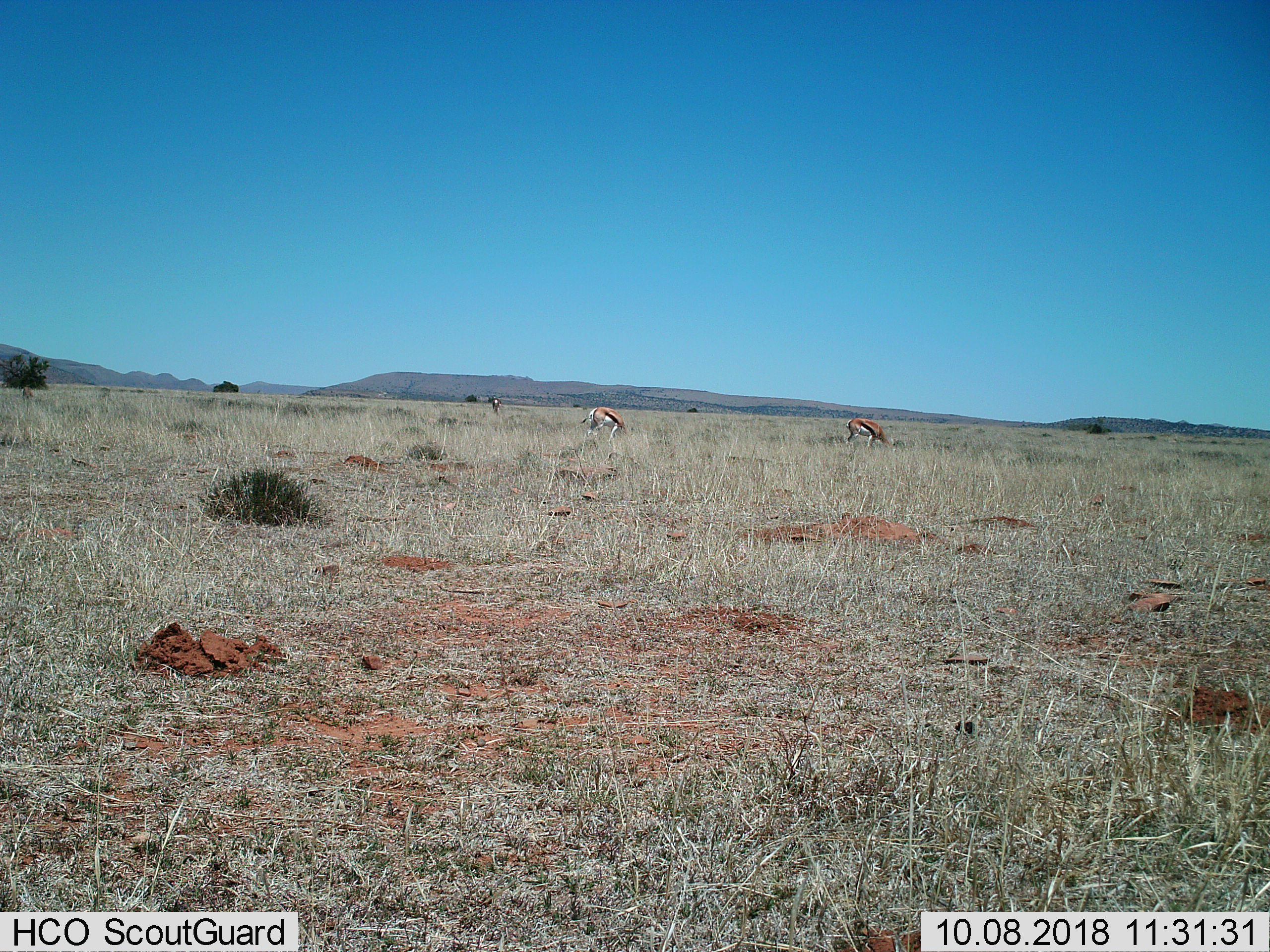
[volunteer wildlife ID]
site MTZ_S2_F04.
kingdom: Animalia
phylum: Chordata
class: Mammalia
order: Artiodactyla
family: Bovidae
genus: Antidorcas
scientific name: Antidorcas marsupialis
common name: springbok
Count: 3.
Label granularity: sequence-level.